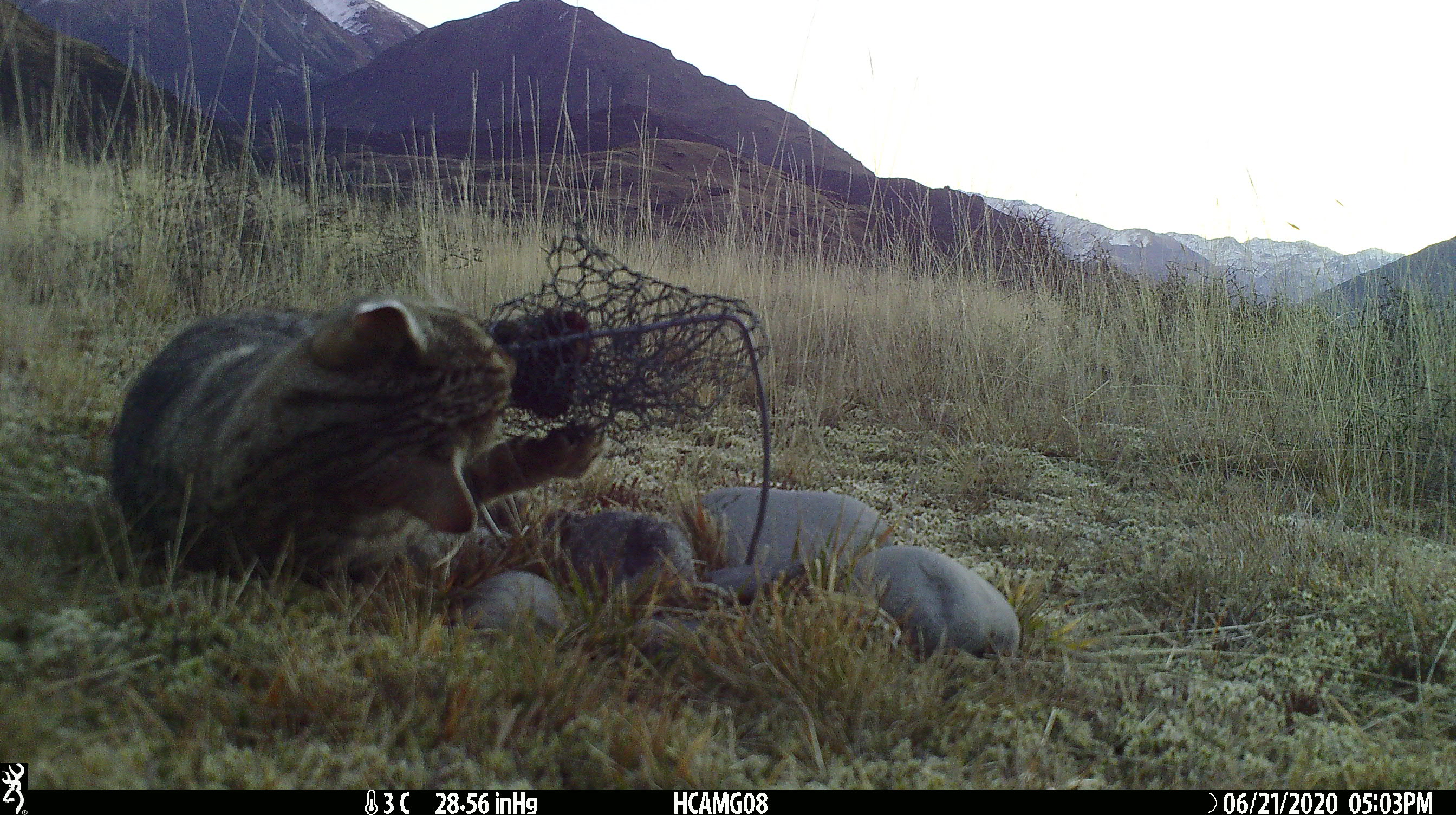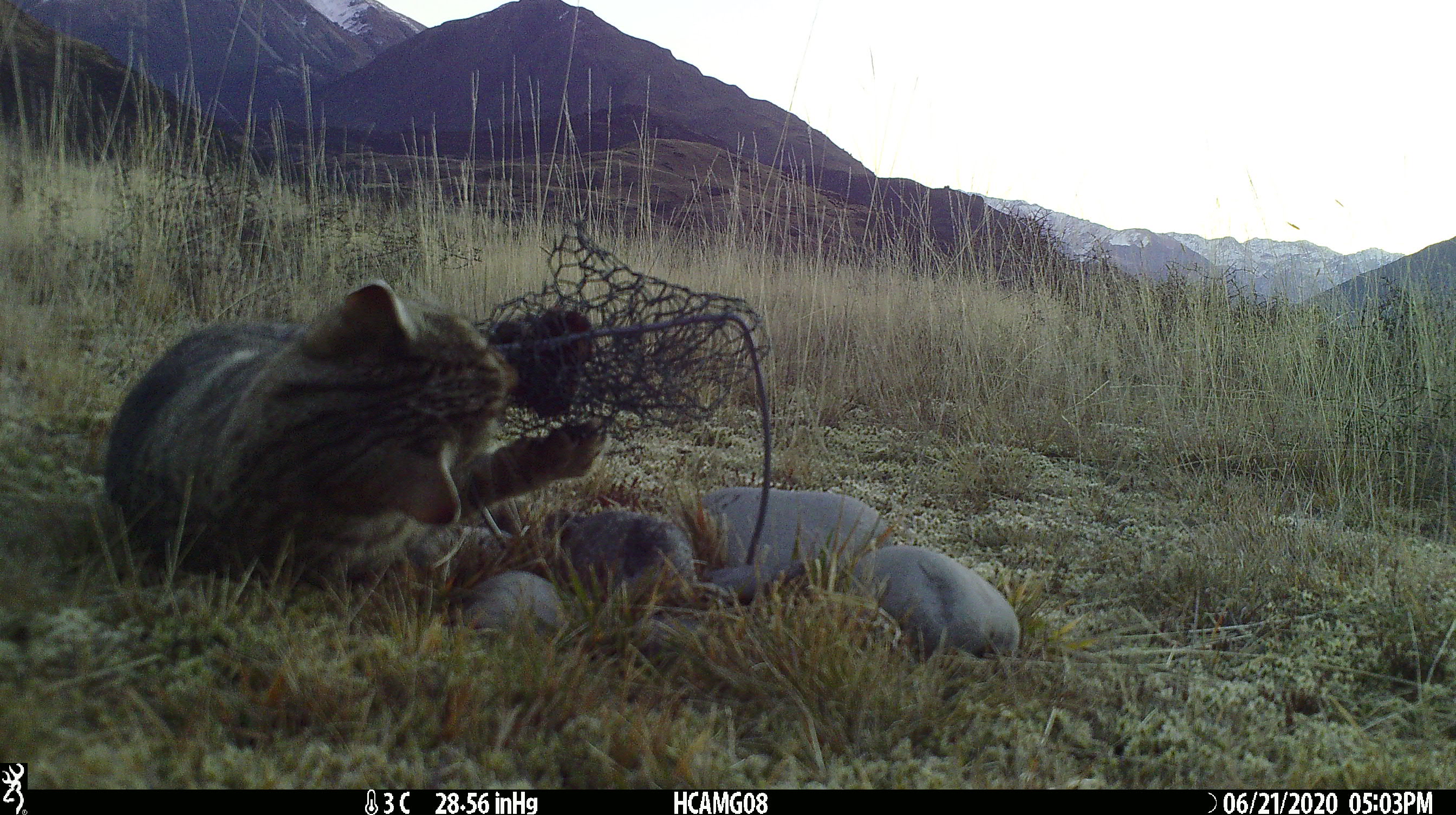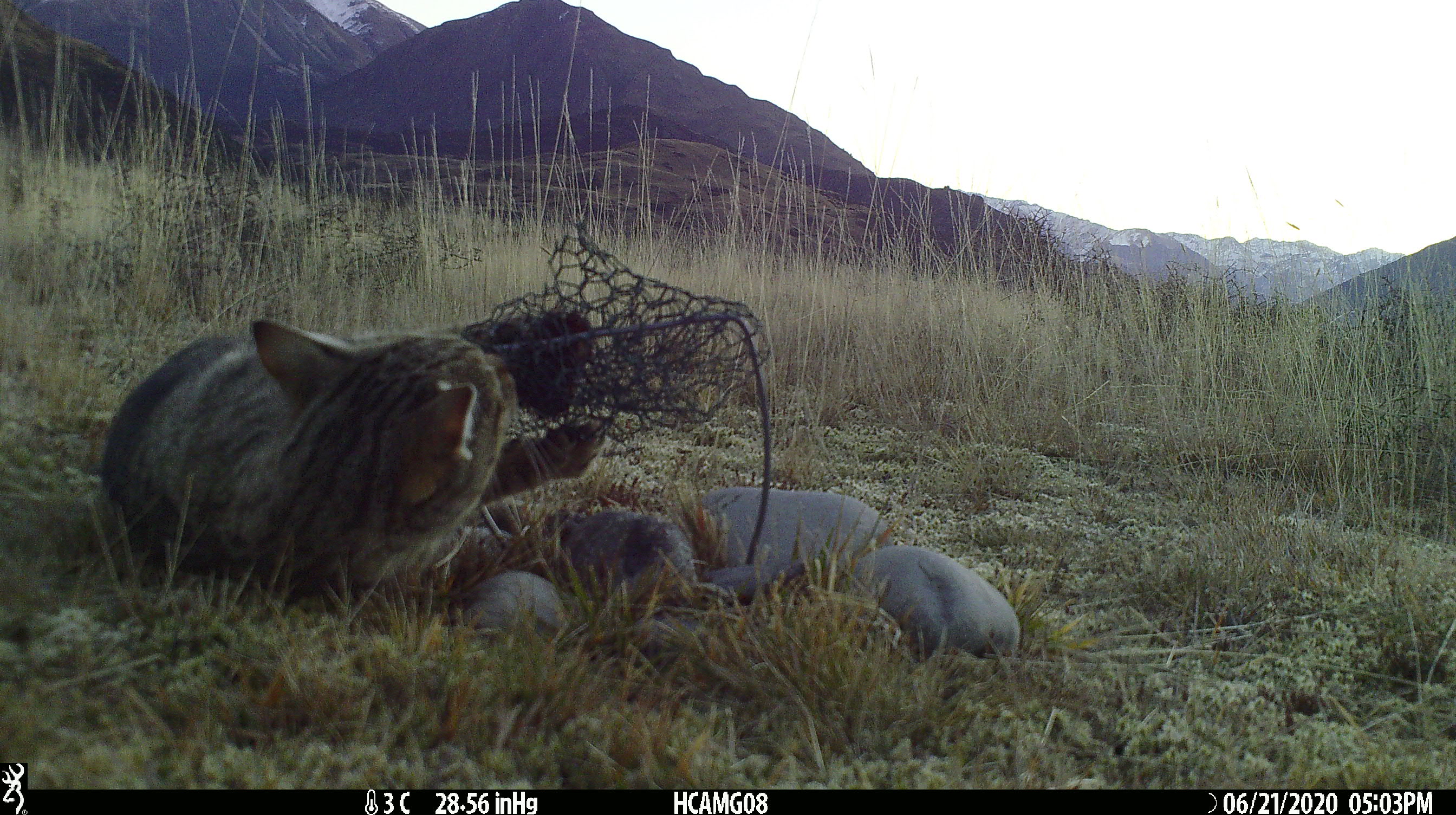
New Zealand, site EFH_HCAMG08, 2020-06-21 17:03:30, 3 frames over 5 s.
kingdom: Animalia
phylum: Chordata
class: Mammalia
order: Carnivora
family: Felidae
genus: Felis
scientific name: Felis catus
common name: domestic cat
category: cat